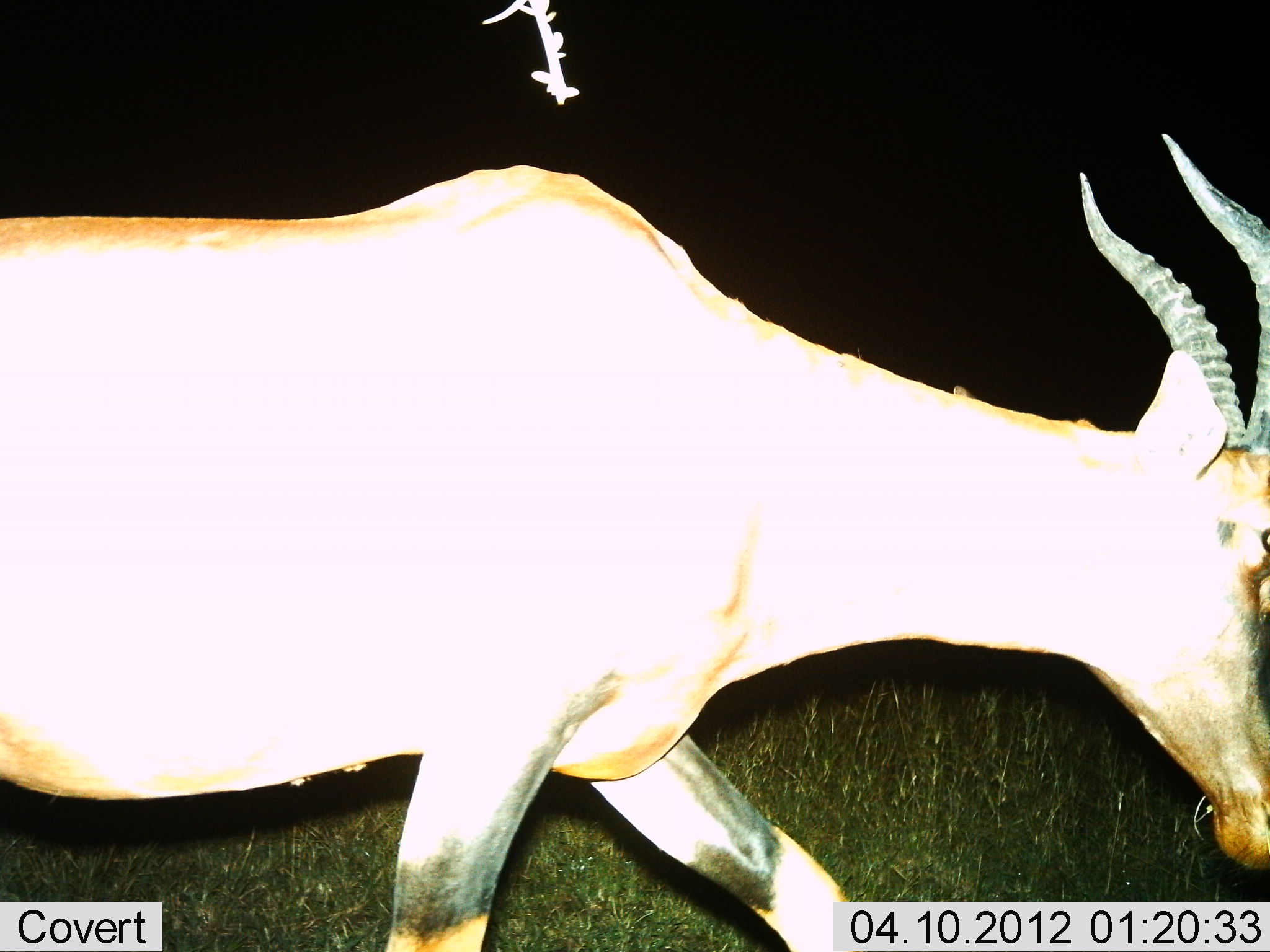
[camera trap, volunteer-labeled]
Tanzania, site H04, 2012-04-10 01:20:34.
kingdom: Animalia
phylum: Chordata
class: Mammalia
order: Artiodactyla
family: Bovidae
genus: Damaliscus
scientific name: Damaliscus lunatus jimela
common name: topi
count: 1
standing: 0%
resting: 0%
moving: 100%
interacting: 0%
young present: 0%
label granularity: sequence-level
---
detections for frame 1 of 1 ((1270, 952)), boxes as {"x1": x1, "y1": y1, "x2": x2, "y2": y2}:
animal: {"x1": 1, "y1": 131, "x2": 1270, "y2": 951}